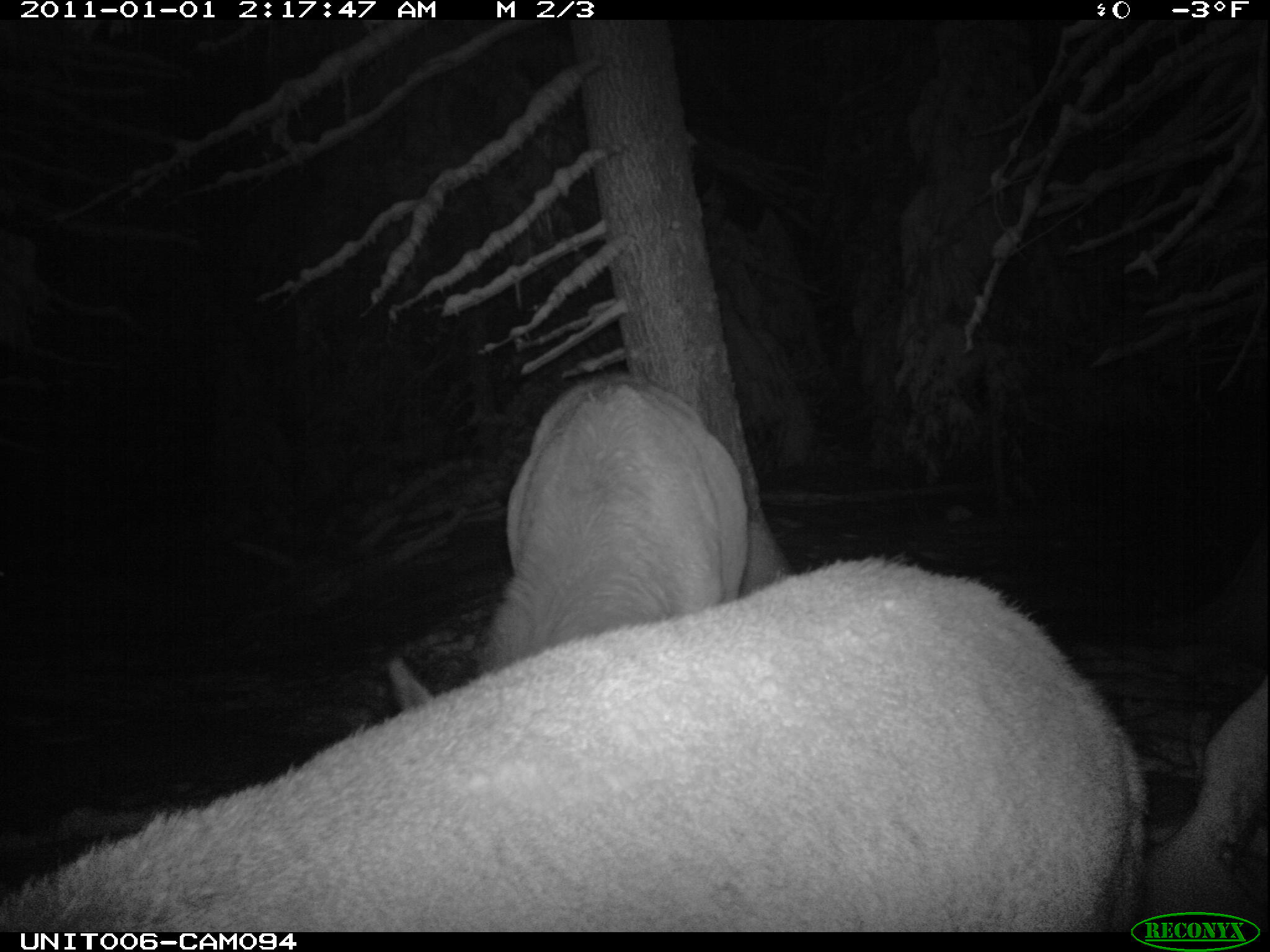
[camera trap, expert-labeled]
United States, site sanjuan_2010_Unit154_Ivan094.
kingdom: Animalia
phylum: Chordata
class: Mammalia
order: Artiodactyla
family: Cervidae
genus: Cervus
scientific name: Cervus elaphus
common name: red deer